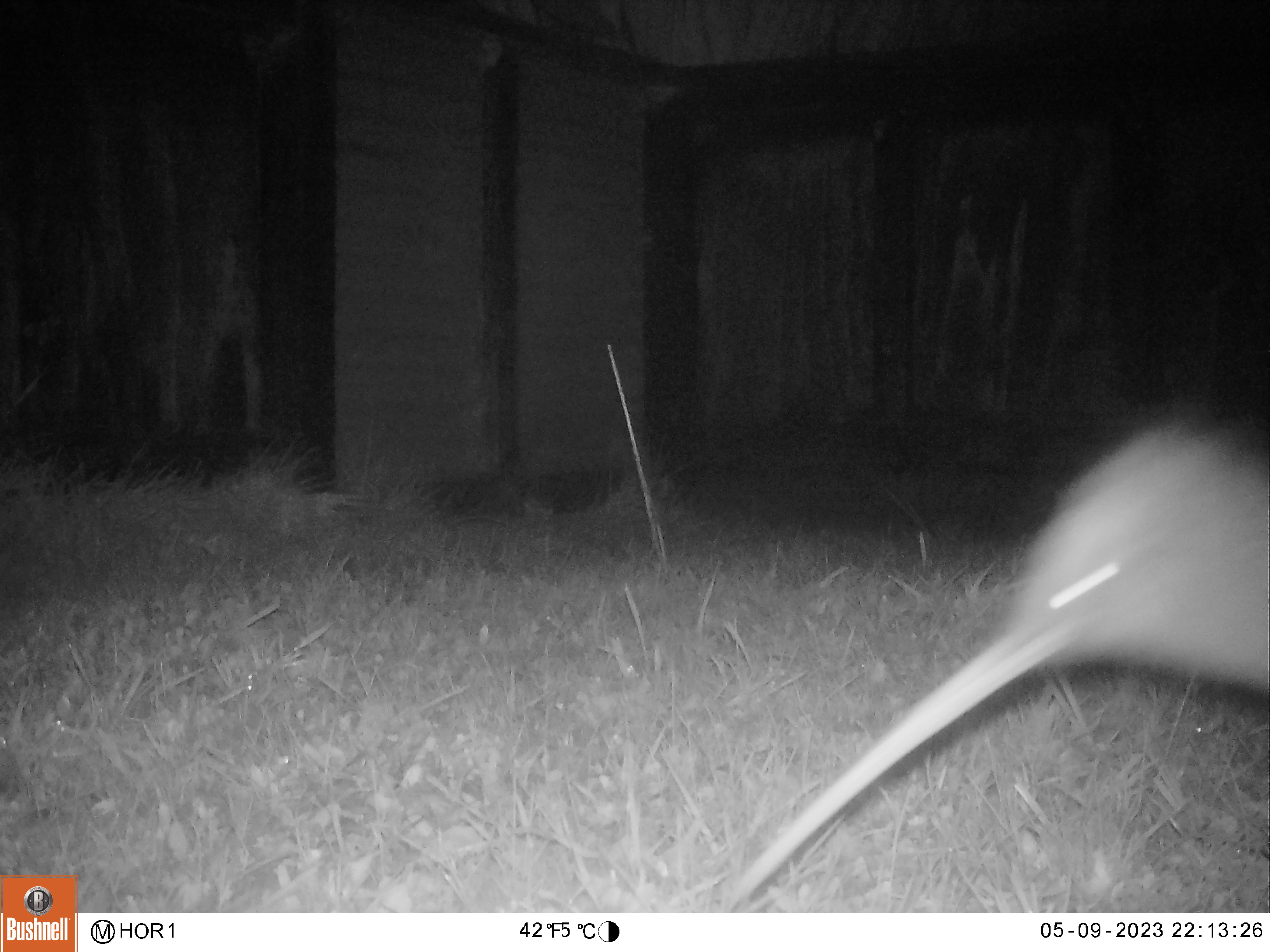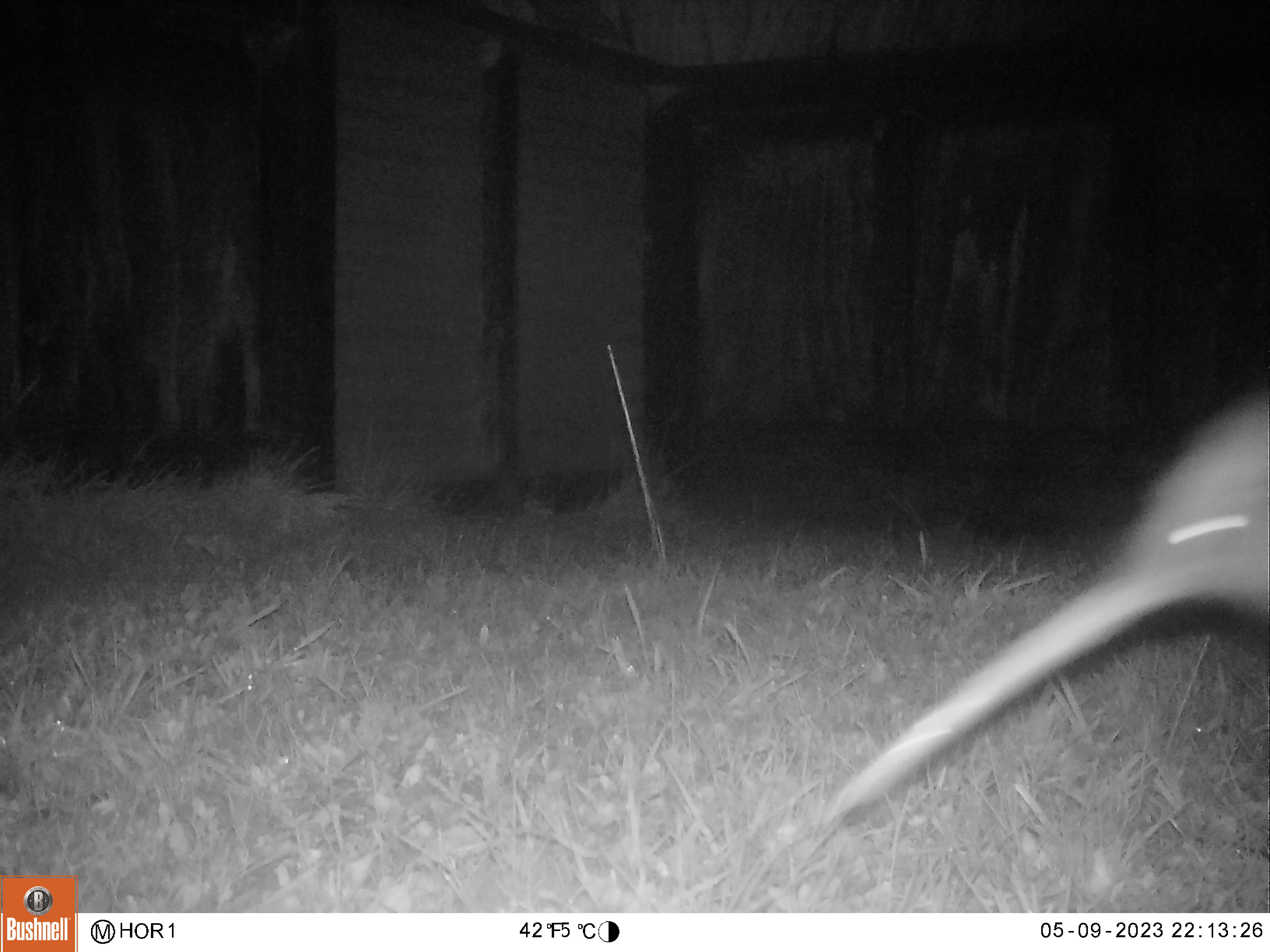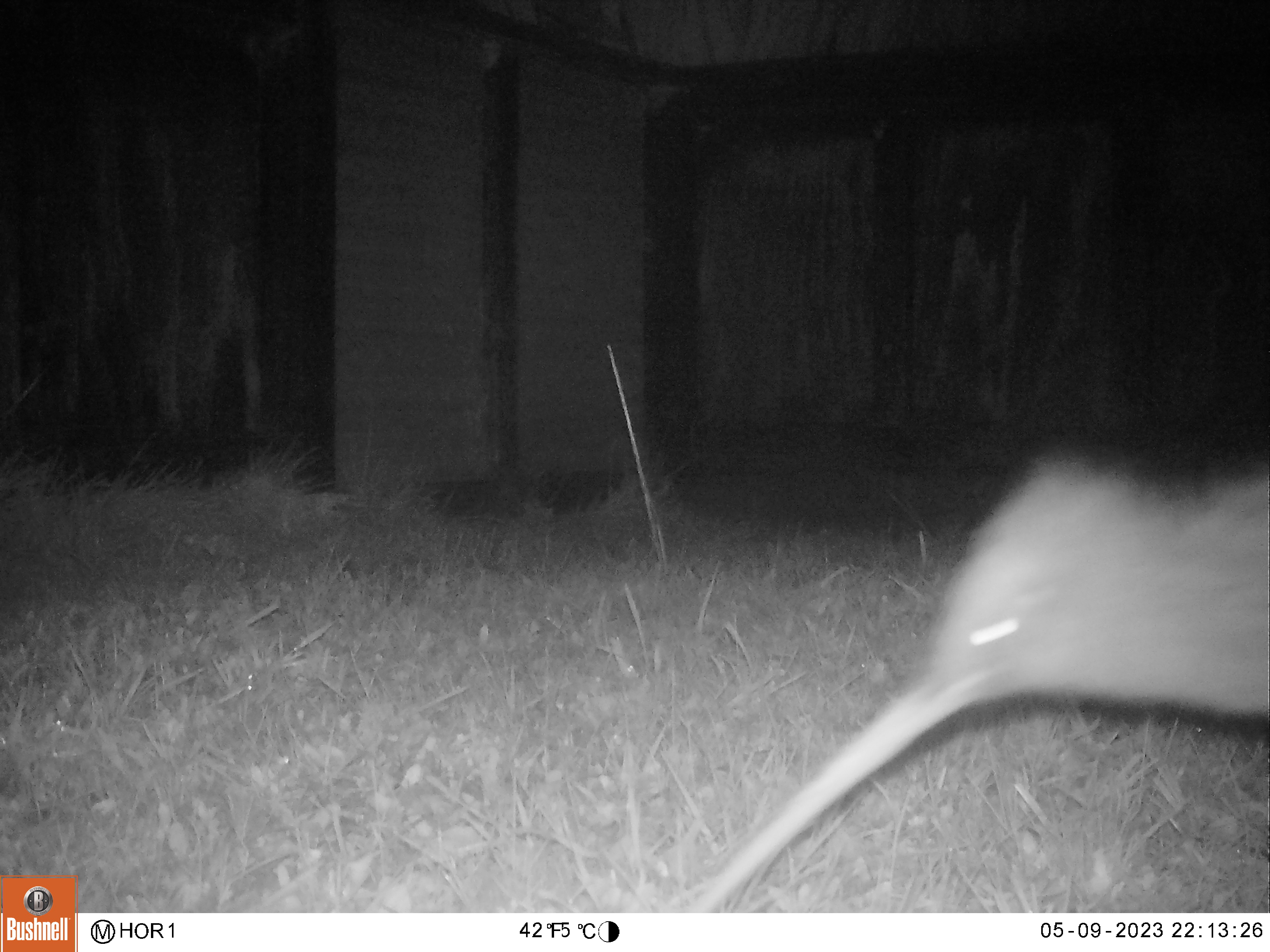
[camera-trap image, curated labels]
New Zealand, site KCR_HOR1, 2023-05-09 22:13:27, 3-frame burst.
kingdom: Animalia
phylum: Chordata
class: Aves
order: Apterygiformes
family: Apterygidae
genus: Apteryx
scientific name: Apteryx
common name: kiwi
Kiwi (Apteryx).